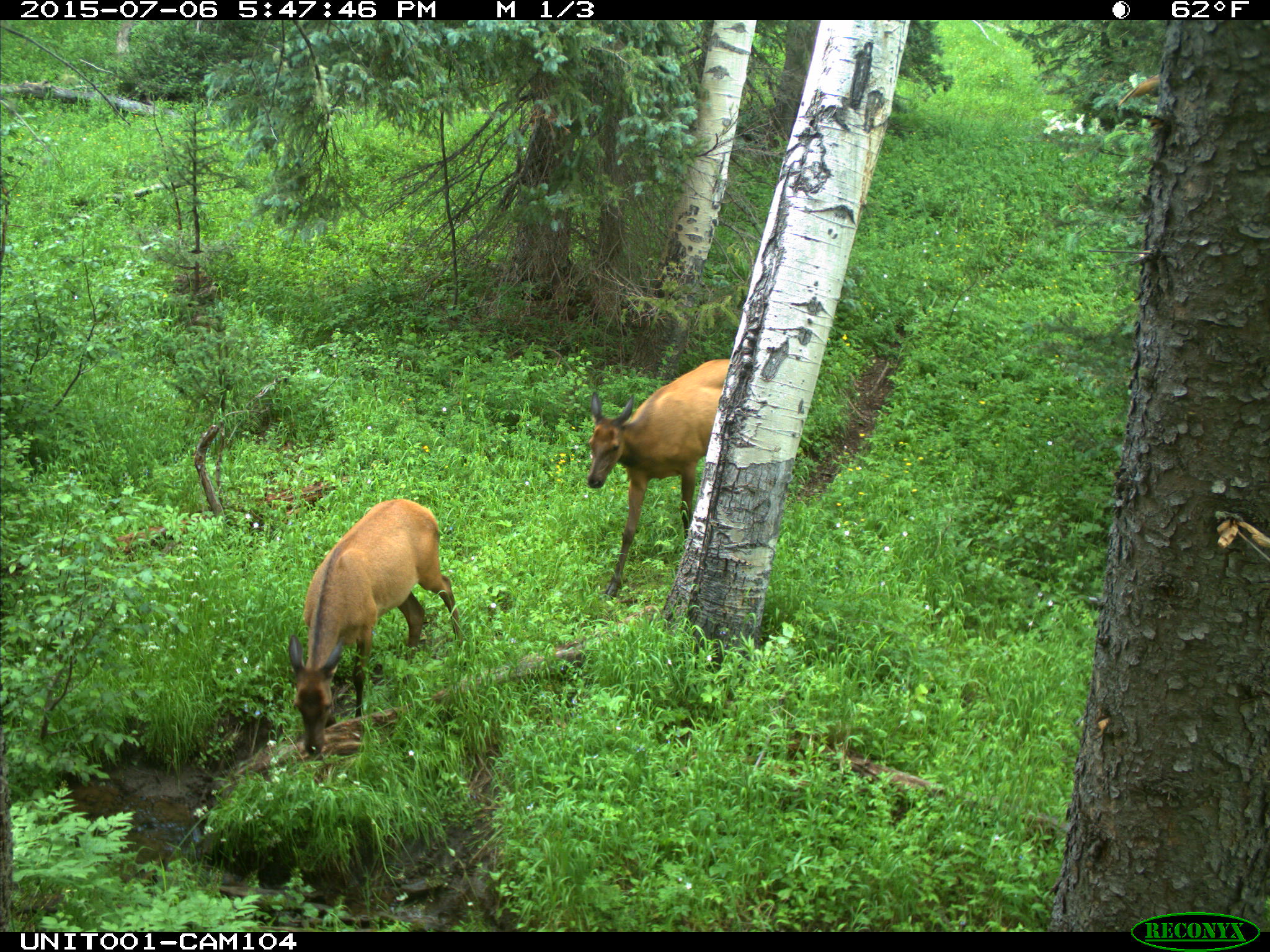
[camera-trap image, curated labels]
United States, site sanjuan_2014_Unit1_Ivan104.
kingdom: Animalia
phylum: Chordata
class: Mammalia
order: Artiodactyla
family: Cervidae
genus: Cervus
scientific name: Cervus elaphus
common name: red deer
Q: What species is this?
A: Cervus elaphus (red deer).